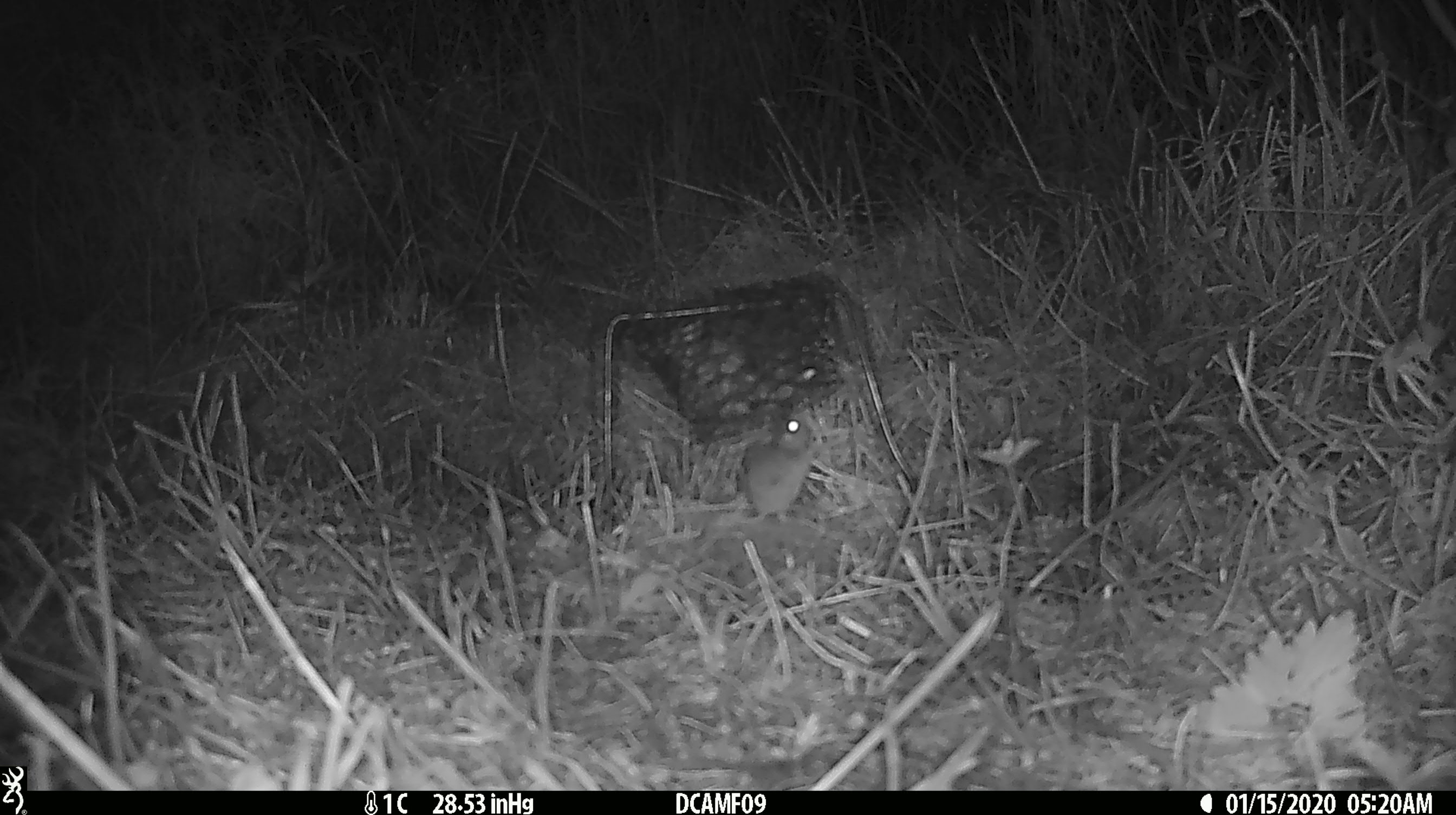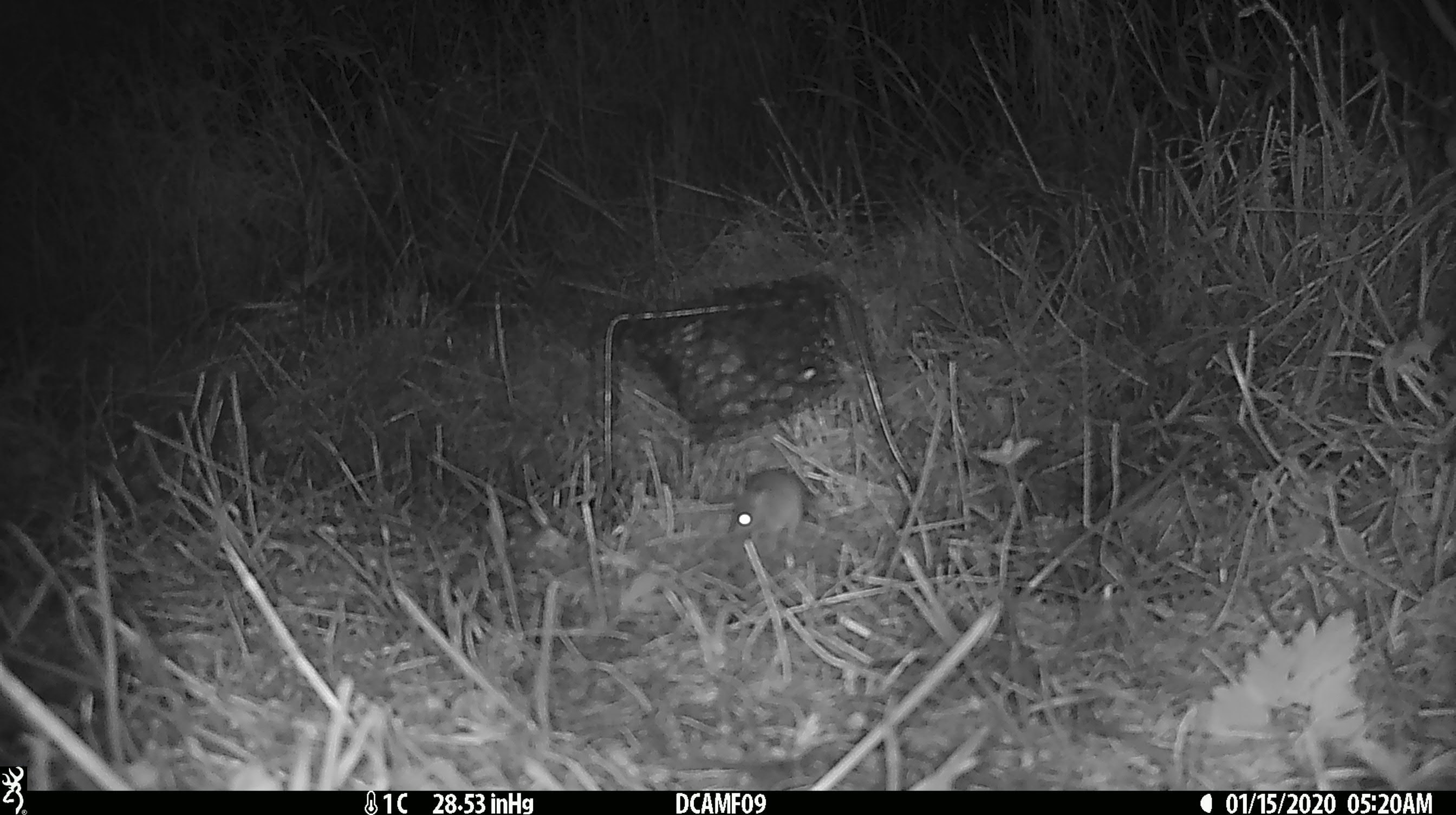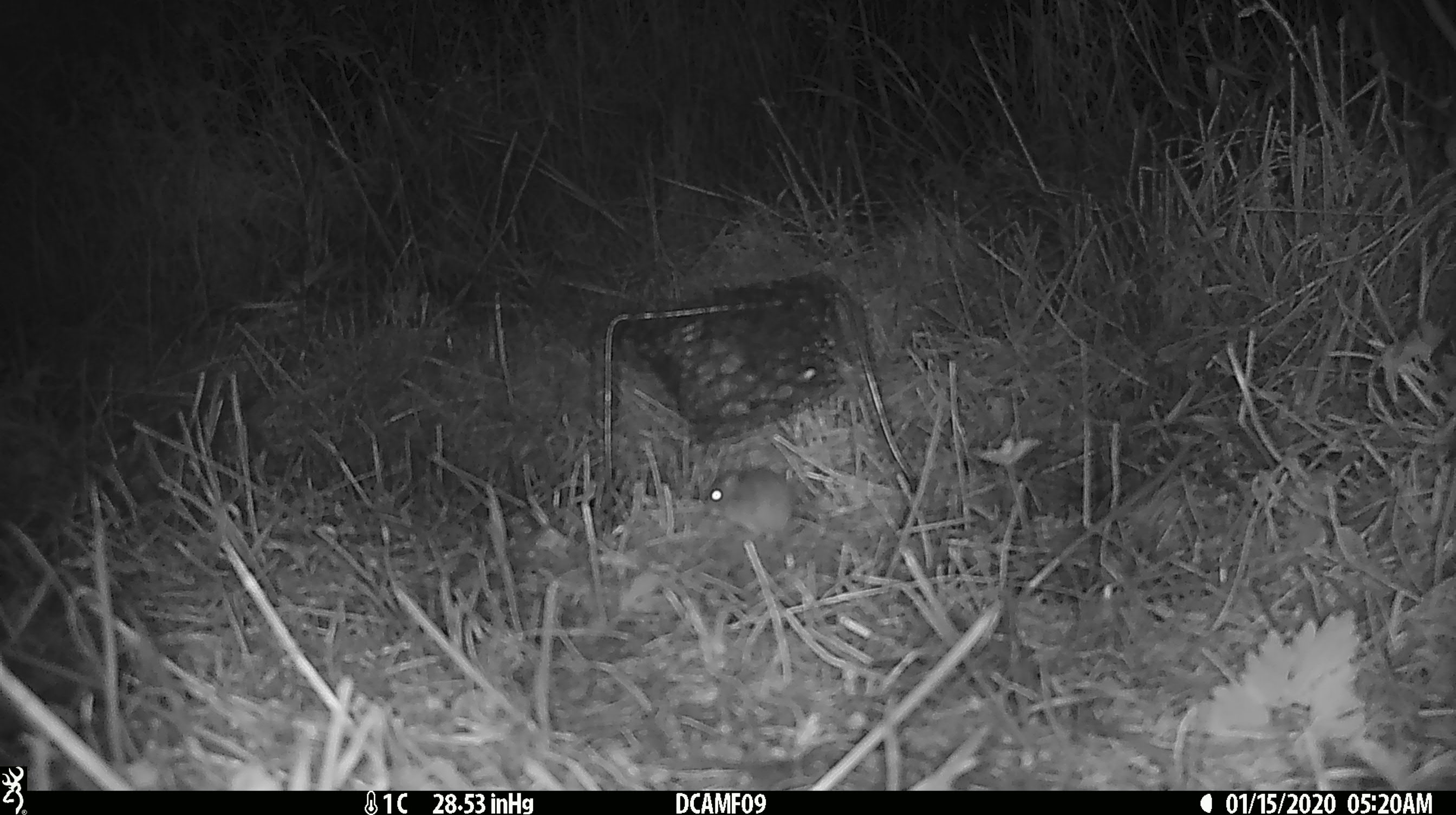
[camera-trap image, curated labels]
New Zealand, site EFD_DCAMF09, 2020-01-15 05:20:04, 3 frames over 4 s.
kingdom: Animalia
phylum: Chordata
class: Mammalia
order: Rodentia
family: Muridae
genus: Mus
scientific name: Mus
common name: mouse